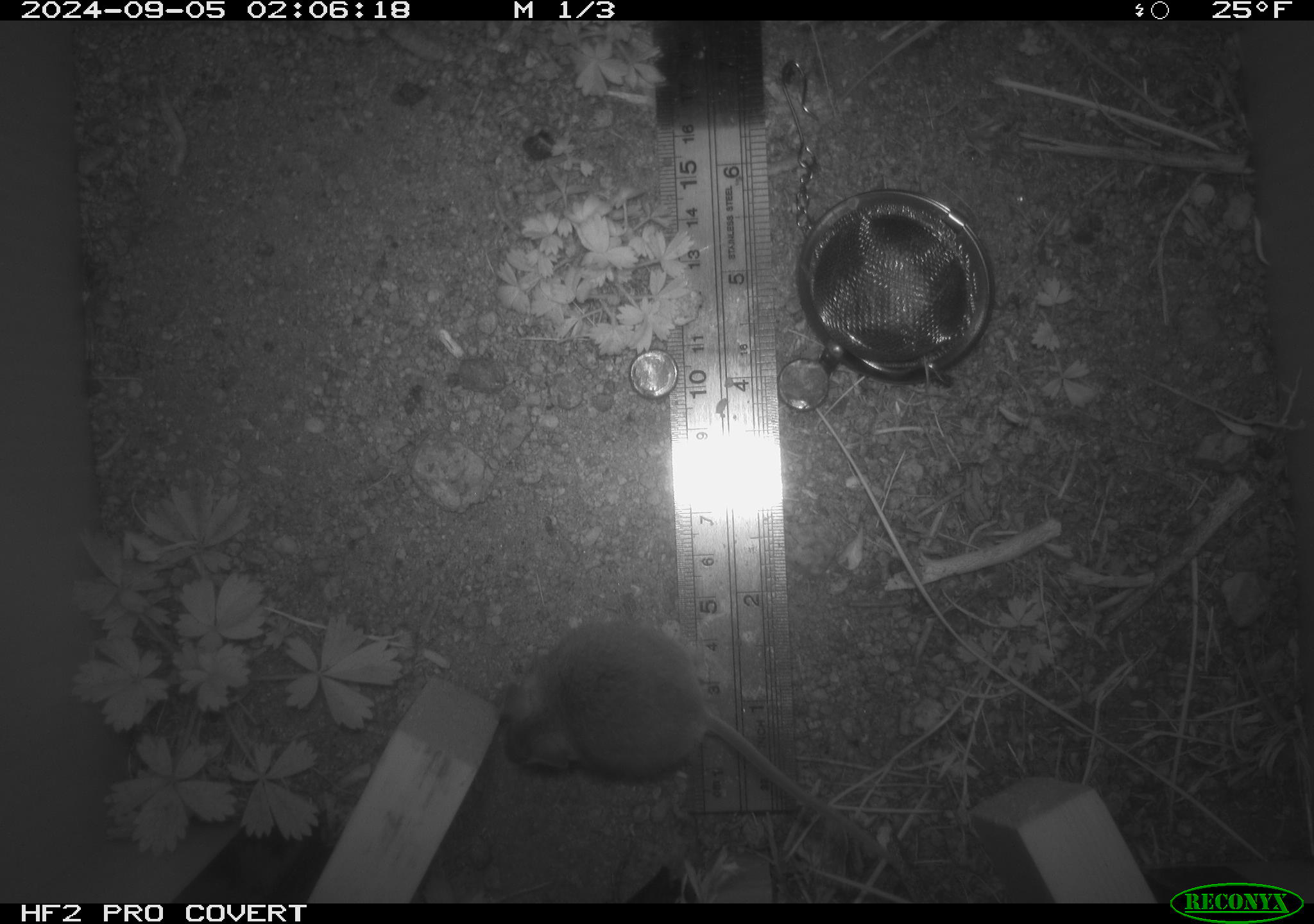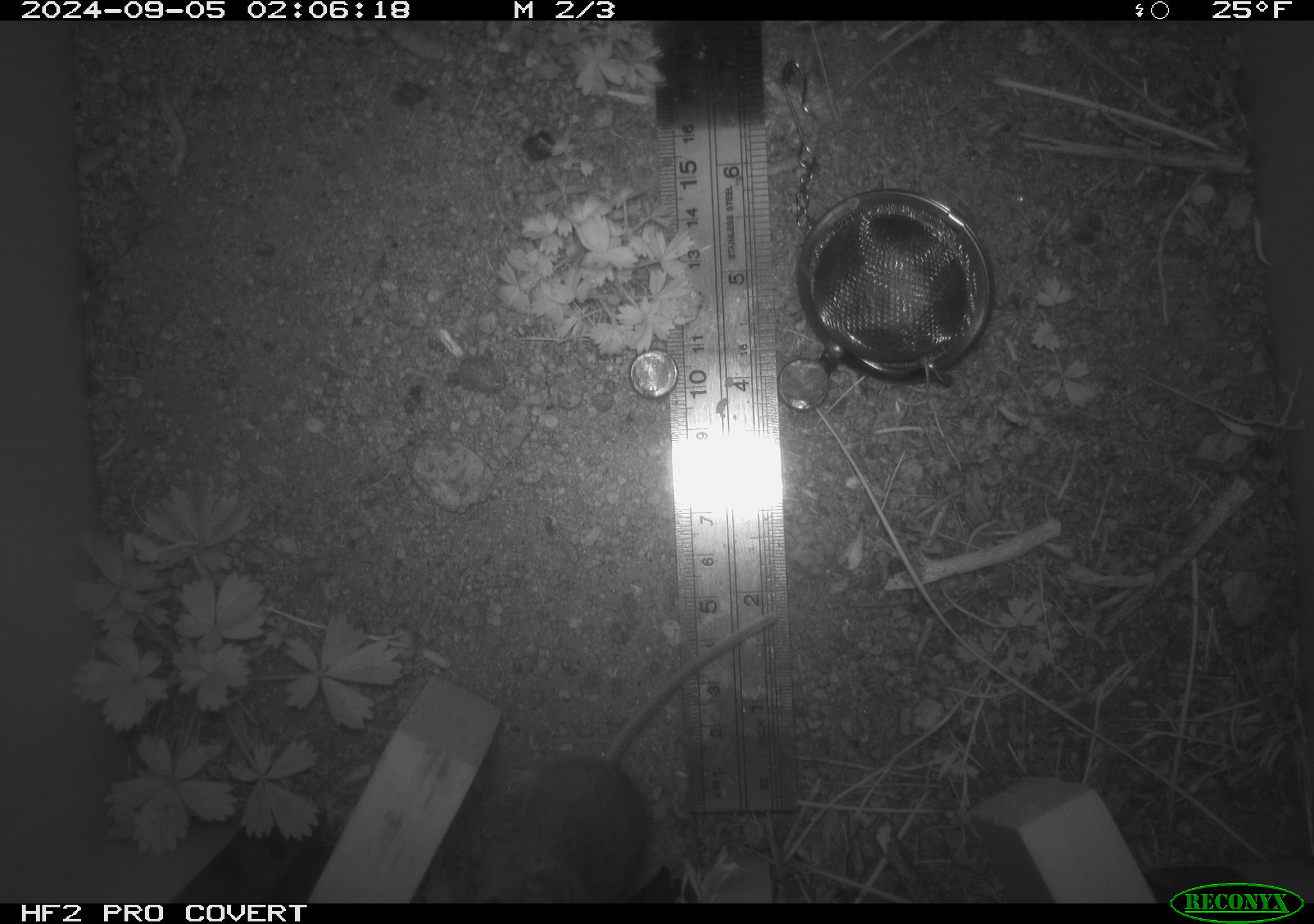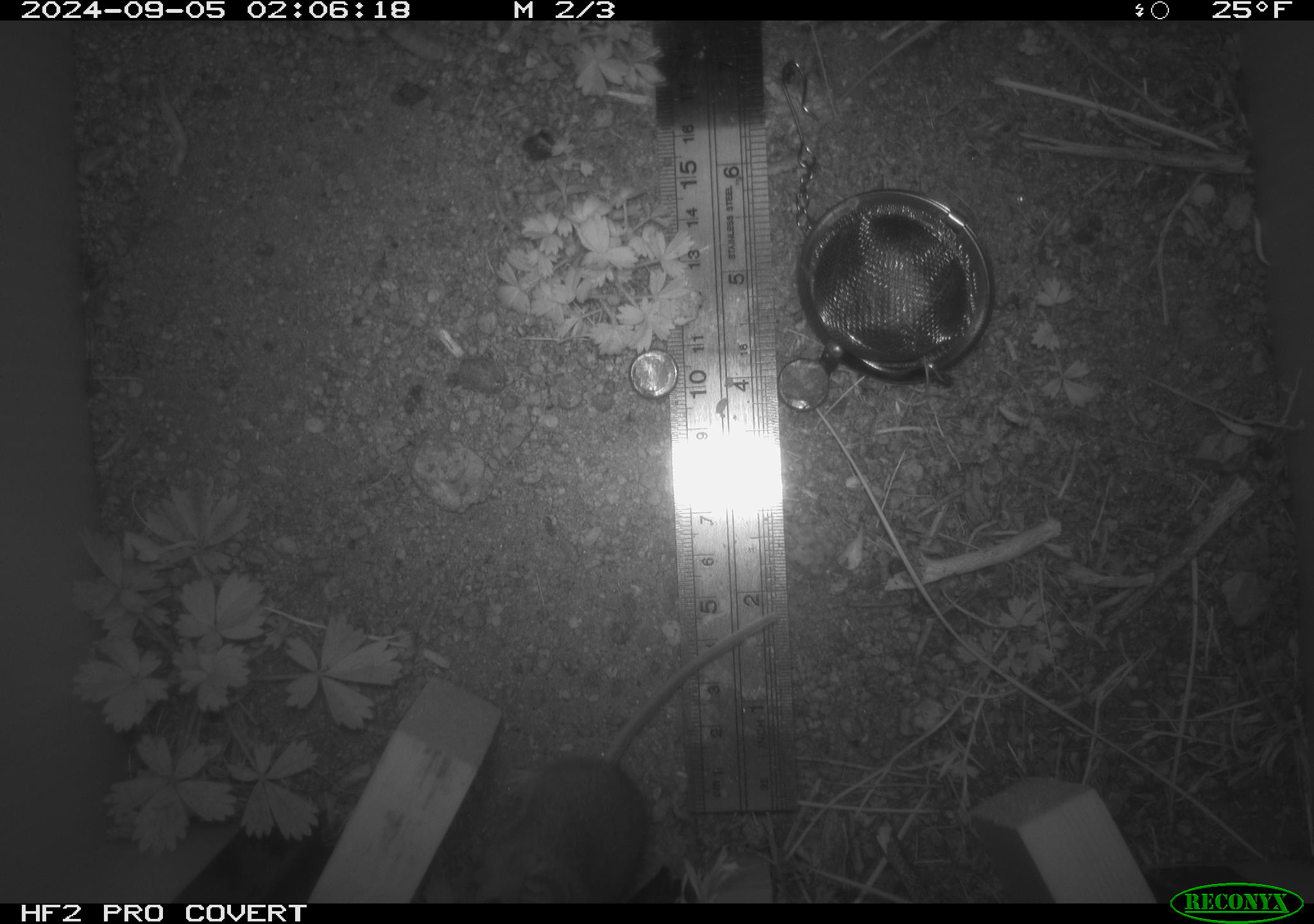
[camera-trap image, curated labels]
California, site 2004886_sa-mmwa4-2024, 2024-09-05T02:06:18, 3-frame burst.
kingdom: Animalia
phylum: Chordata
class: Mammalia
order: Rodentia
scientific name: Rodentia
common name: mouse species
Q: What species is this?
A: Mouse species (Rodentia).